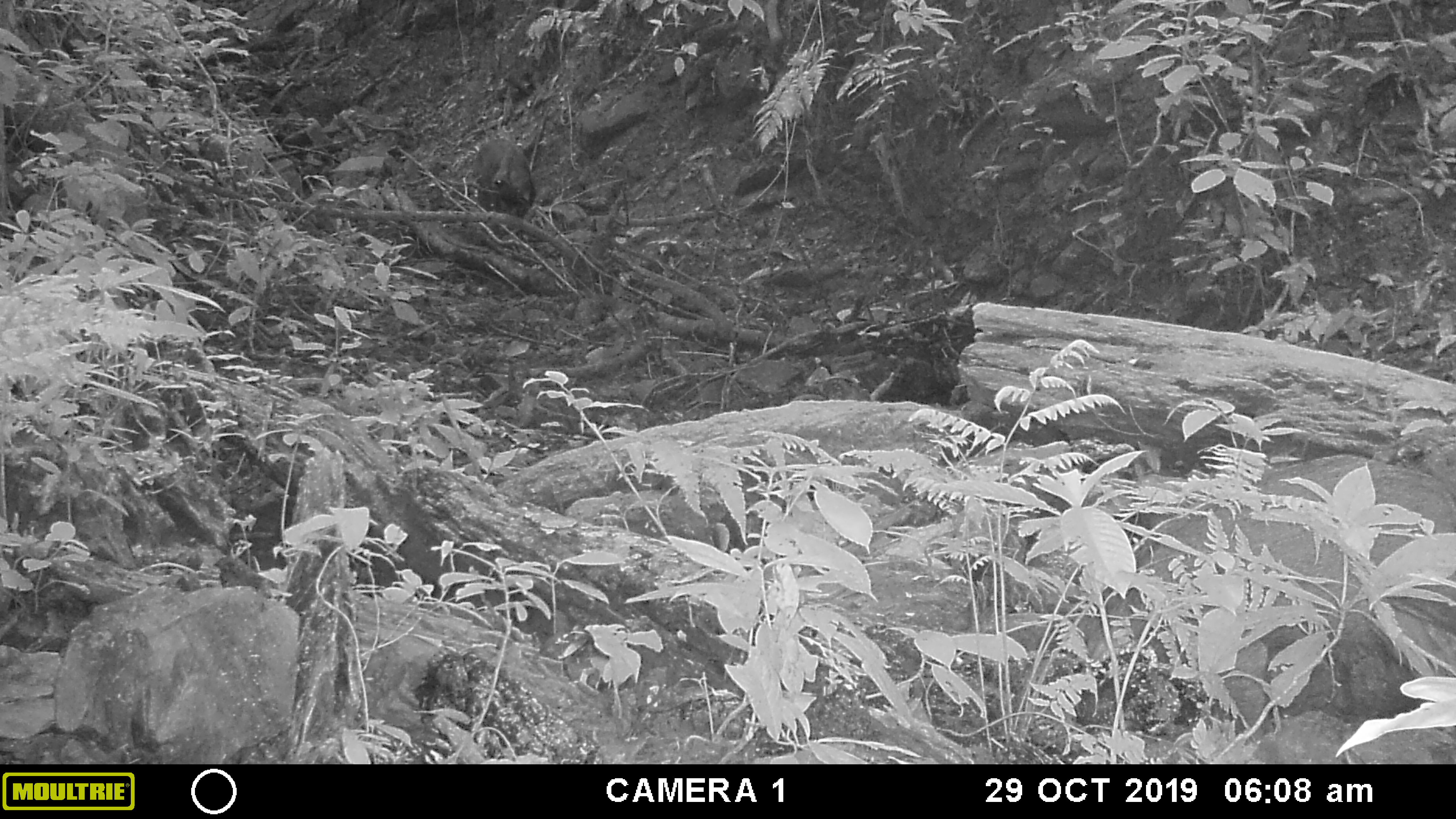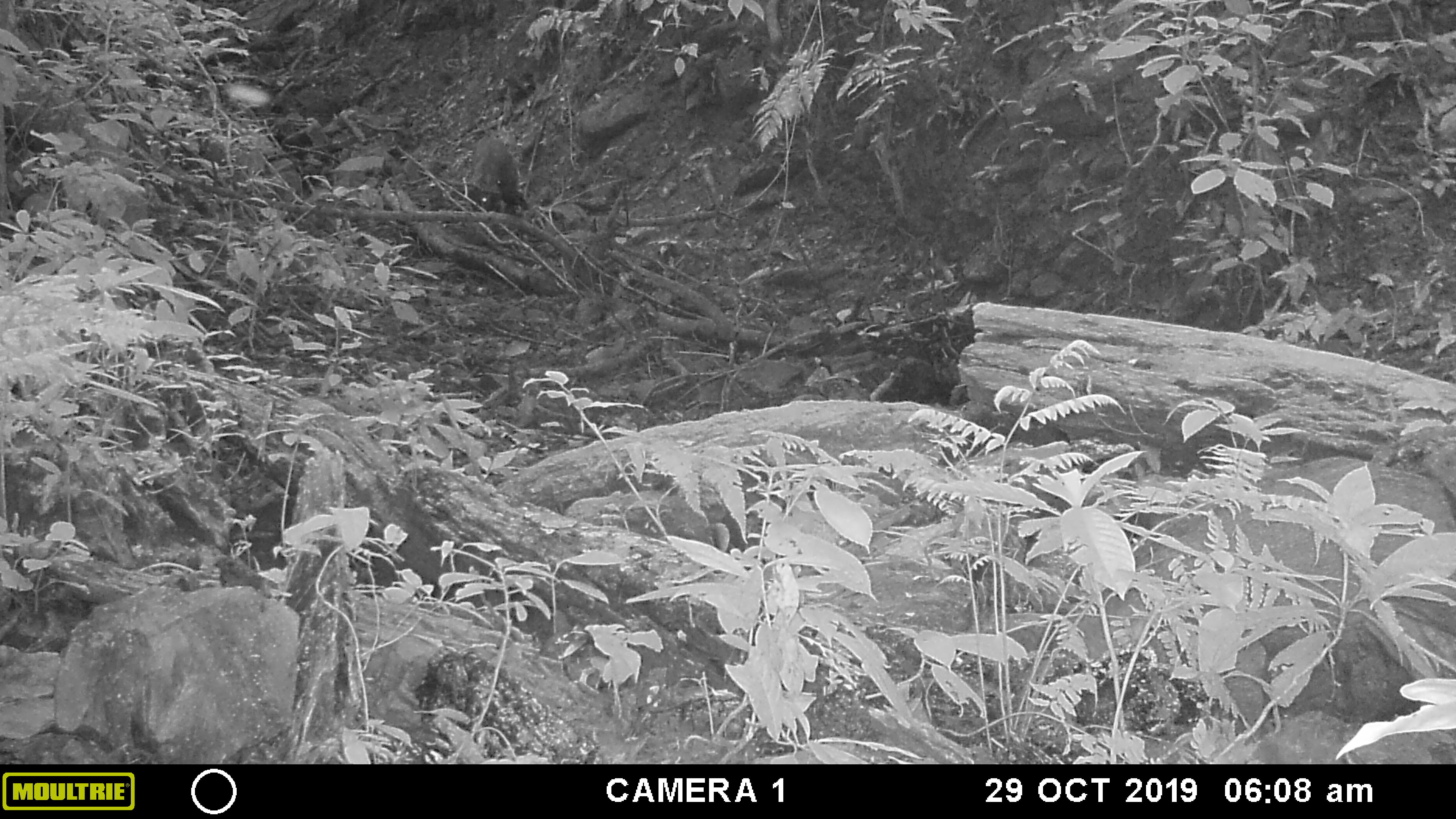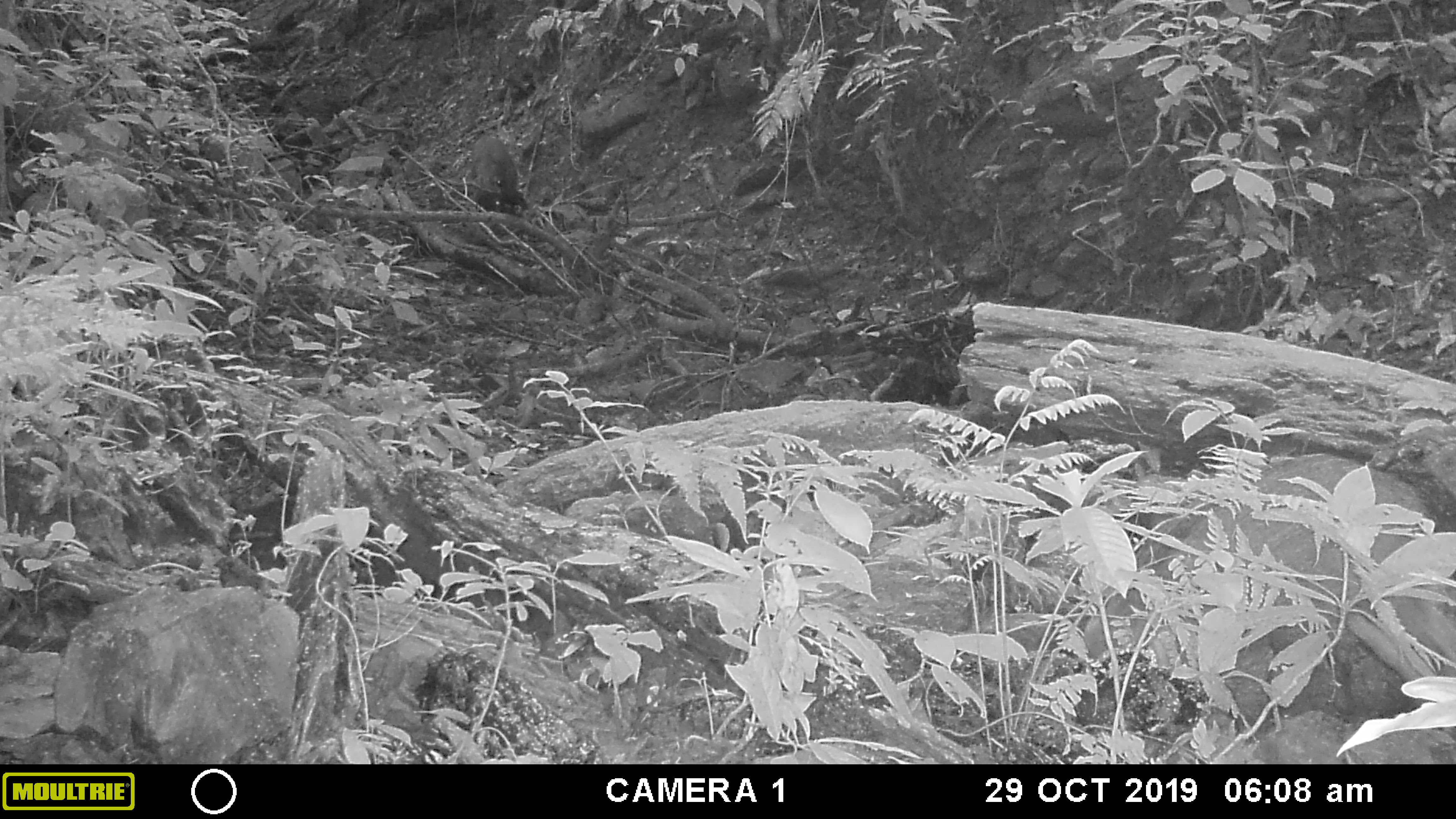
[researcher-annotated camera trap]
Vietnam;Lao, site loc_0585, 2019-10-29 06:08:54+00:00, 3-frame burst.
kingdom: Animalia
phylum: Chordata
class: Mammalia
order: Artiodactyla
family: Suidae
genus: Sus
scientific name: Sus scrofa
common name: eurasian wild pig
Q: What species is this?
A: Eurasian wild pig (Sus scrofa).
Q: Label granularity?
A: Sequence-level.